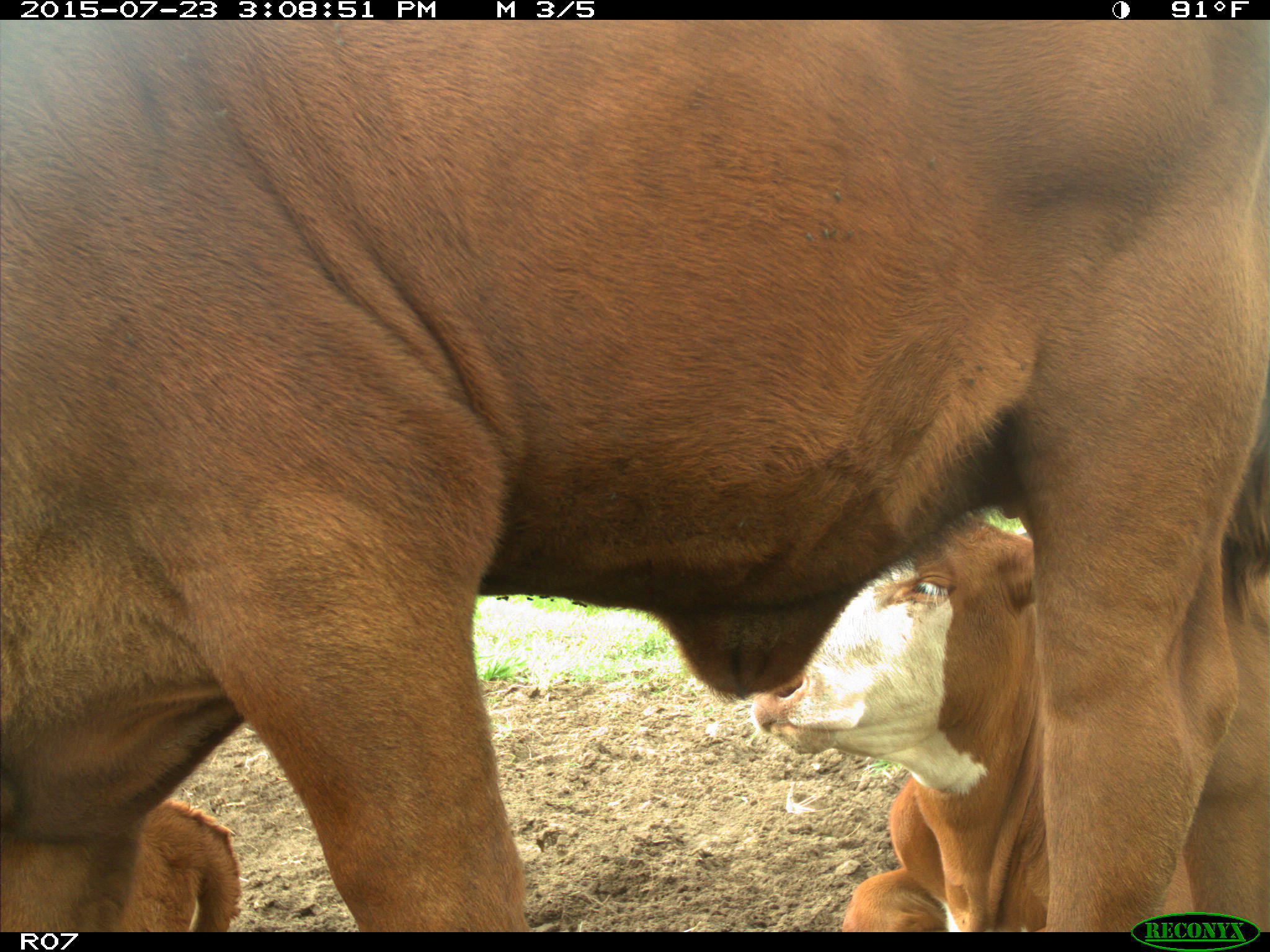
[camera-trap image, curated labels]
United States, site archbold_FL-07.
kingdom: Animalia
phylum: Chordata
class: Mammalia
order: Artiodactyla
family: Bovidae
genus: Bos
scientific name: Bos taurus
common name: domestic cow